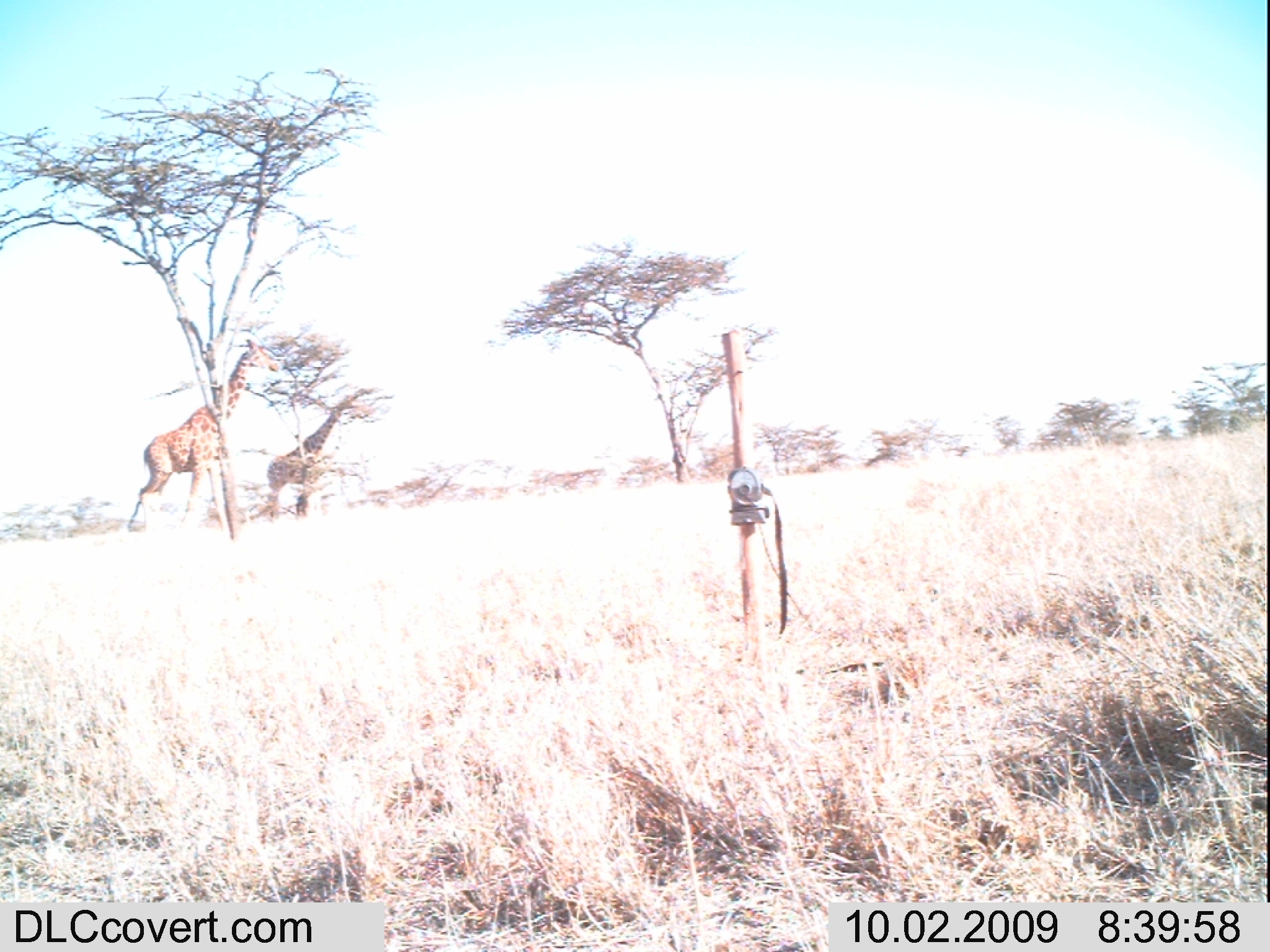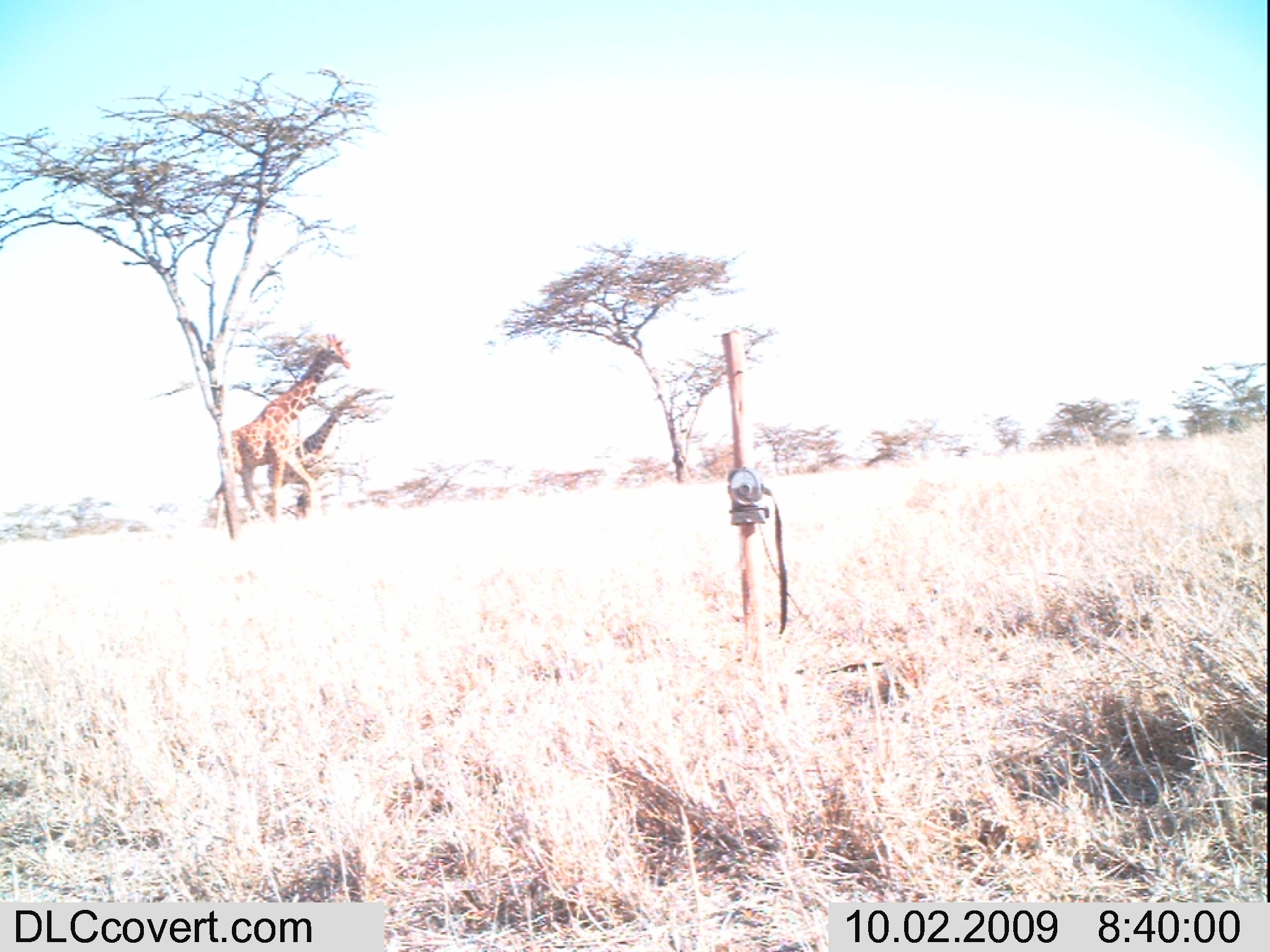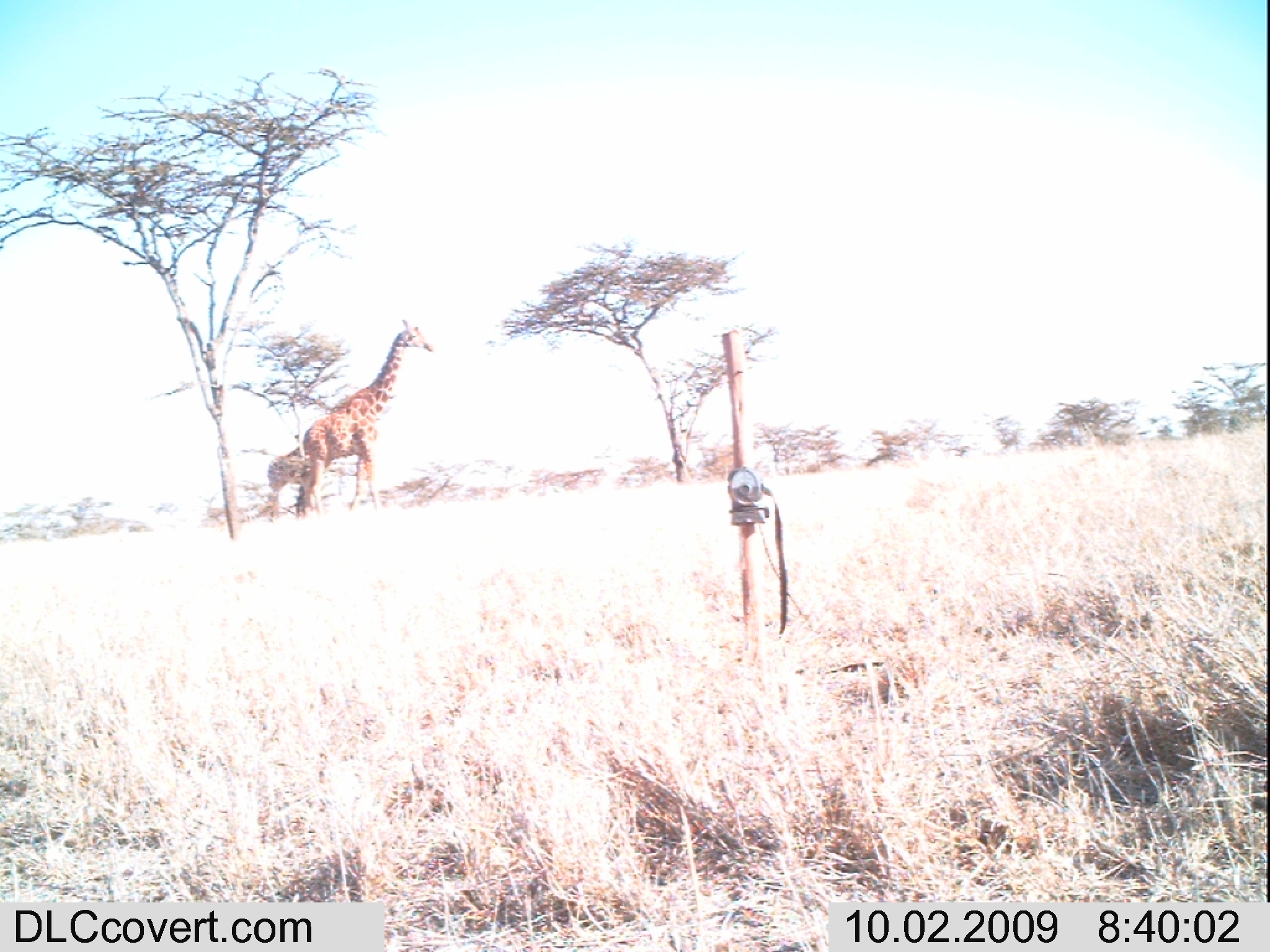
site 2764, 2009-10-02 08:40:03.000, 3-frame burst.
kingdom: Animalia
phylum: Chordata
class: Mammalia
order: Artiodactyla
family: Giraffidae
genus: Giraffa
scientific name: Giraffa camelopardalis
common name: giraffe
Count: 2.